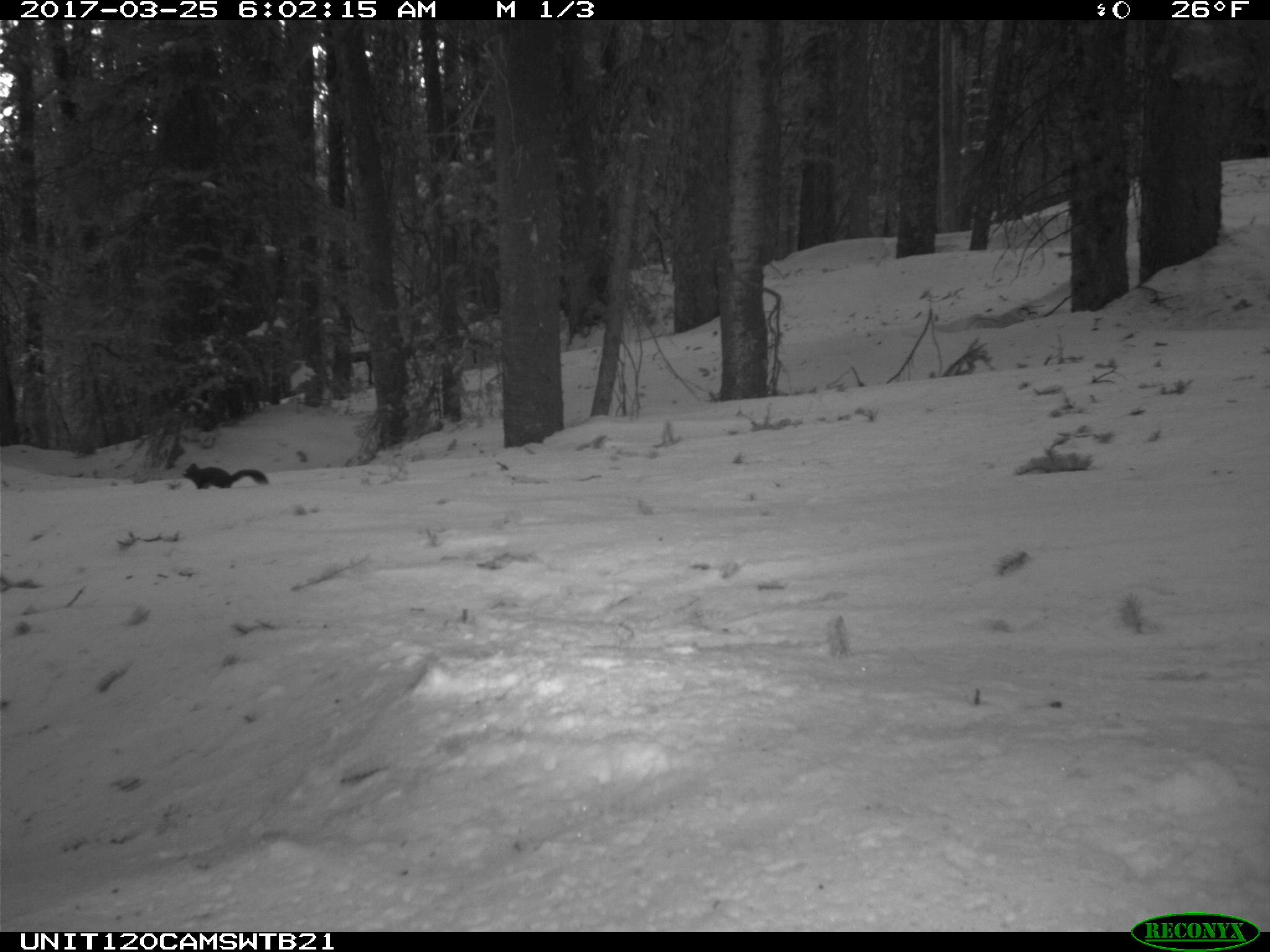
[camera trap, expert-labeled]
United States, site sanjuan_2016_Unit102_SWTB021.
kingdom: Animalia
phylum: Chordata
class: Mammalia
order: Rodentia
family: Sciuridae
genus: Tamiasciurus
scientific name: Tamiasciurus hudsonicus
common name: american red squirrel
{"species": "Tamiasciurus hudsonicus (american red squirrel)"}